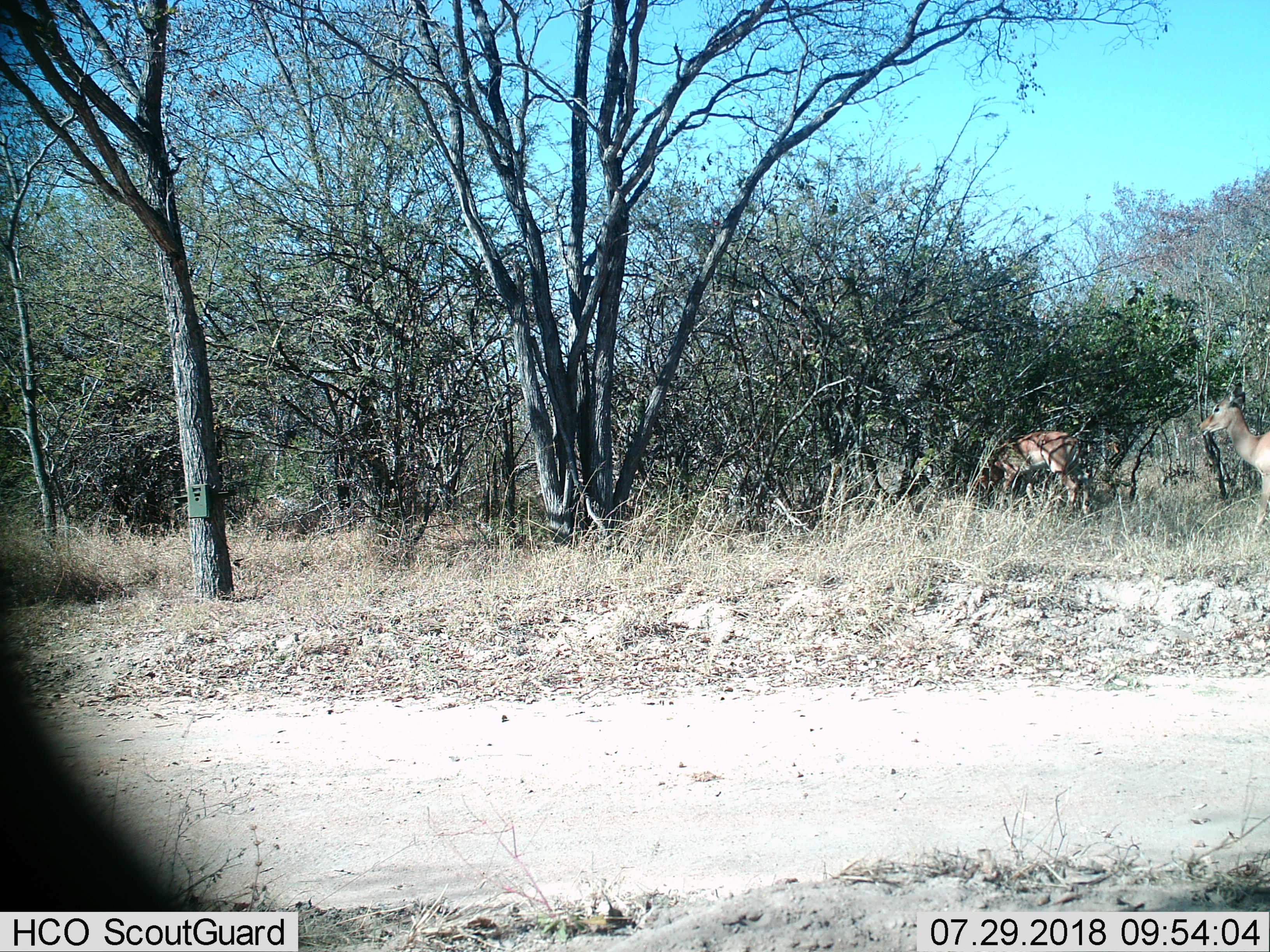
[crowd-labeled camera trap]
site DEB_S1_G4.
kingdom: Animalia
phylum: Chordata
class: Mammalia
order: Artiodactyla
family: Bovidae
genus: Aepyceros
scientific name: Aepyceros melampus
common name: impala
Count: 2.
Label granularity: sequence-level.